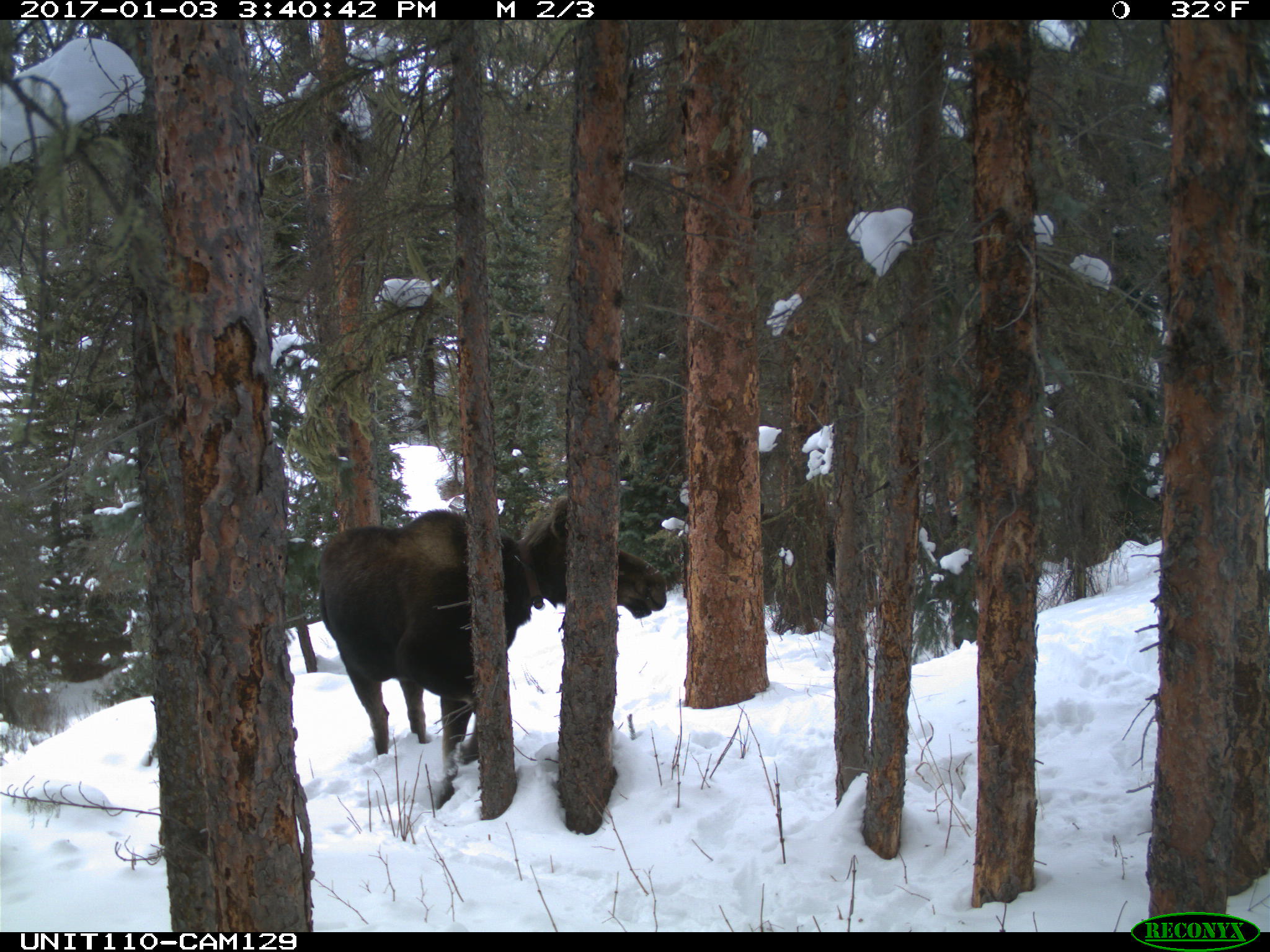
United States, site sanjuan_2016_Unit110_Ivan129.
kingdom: Animalia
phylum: Chordata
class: Mammalia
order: Artiodactyla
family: Cervidae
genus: Alces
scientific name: Alces alces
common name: moose